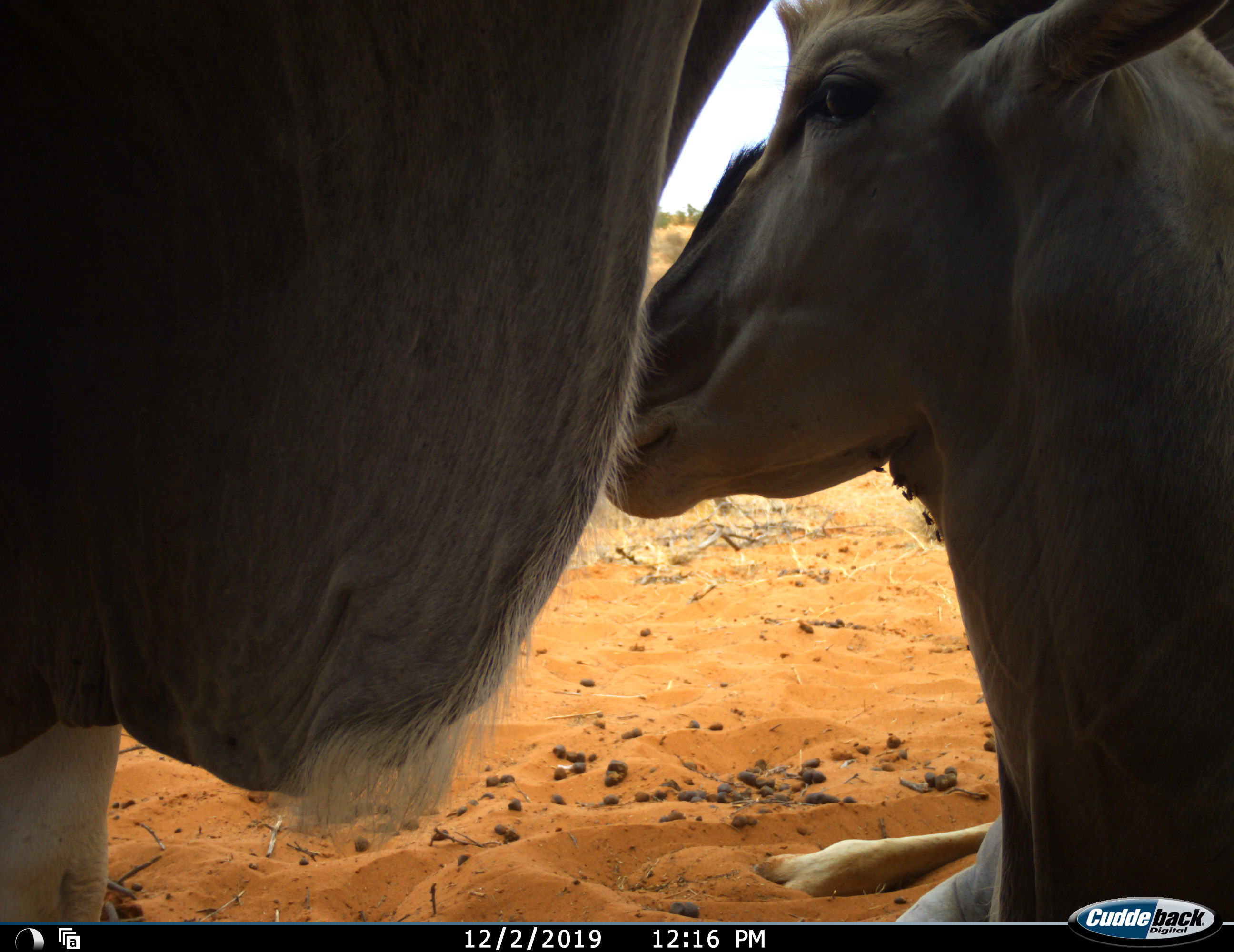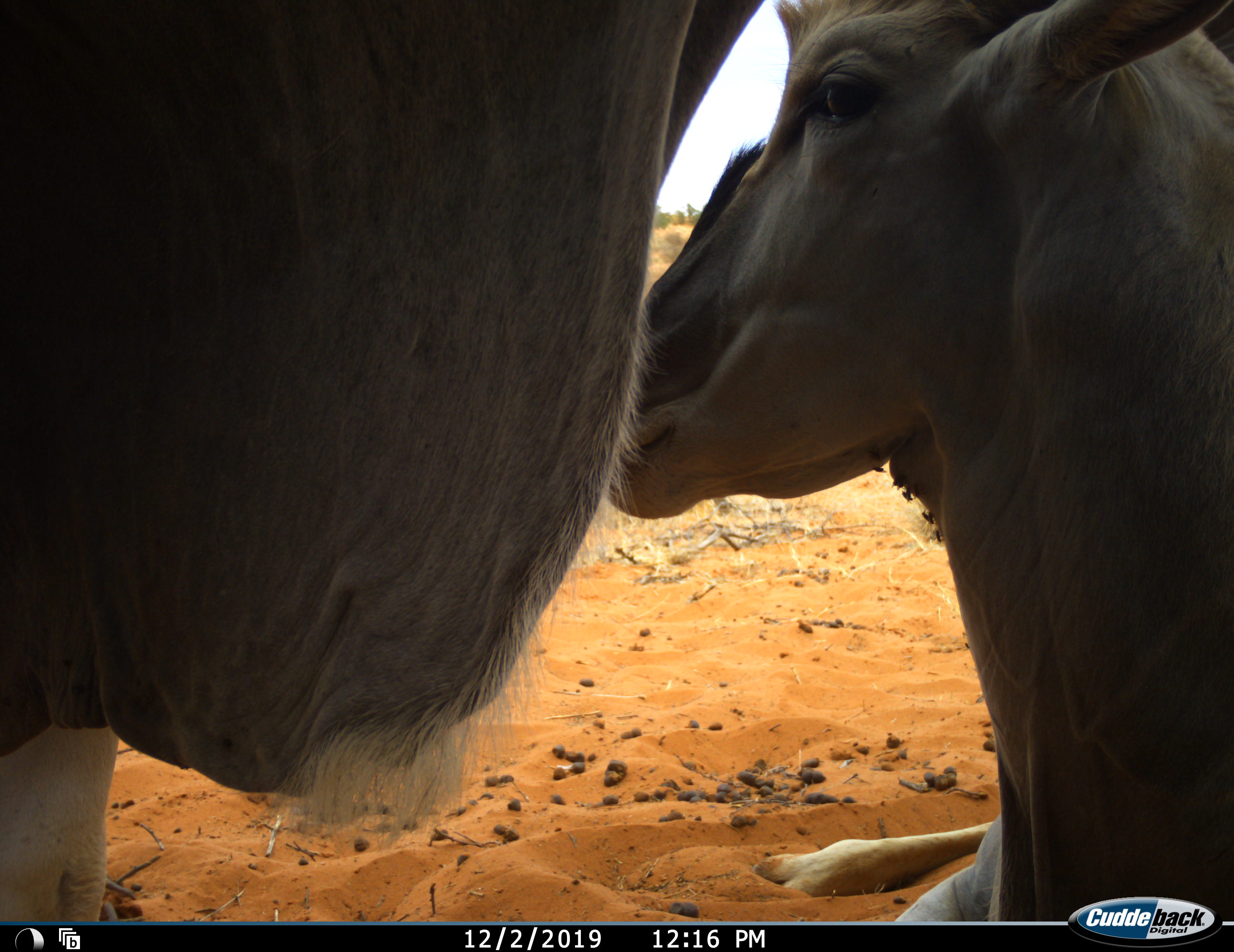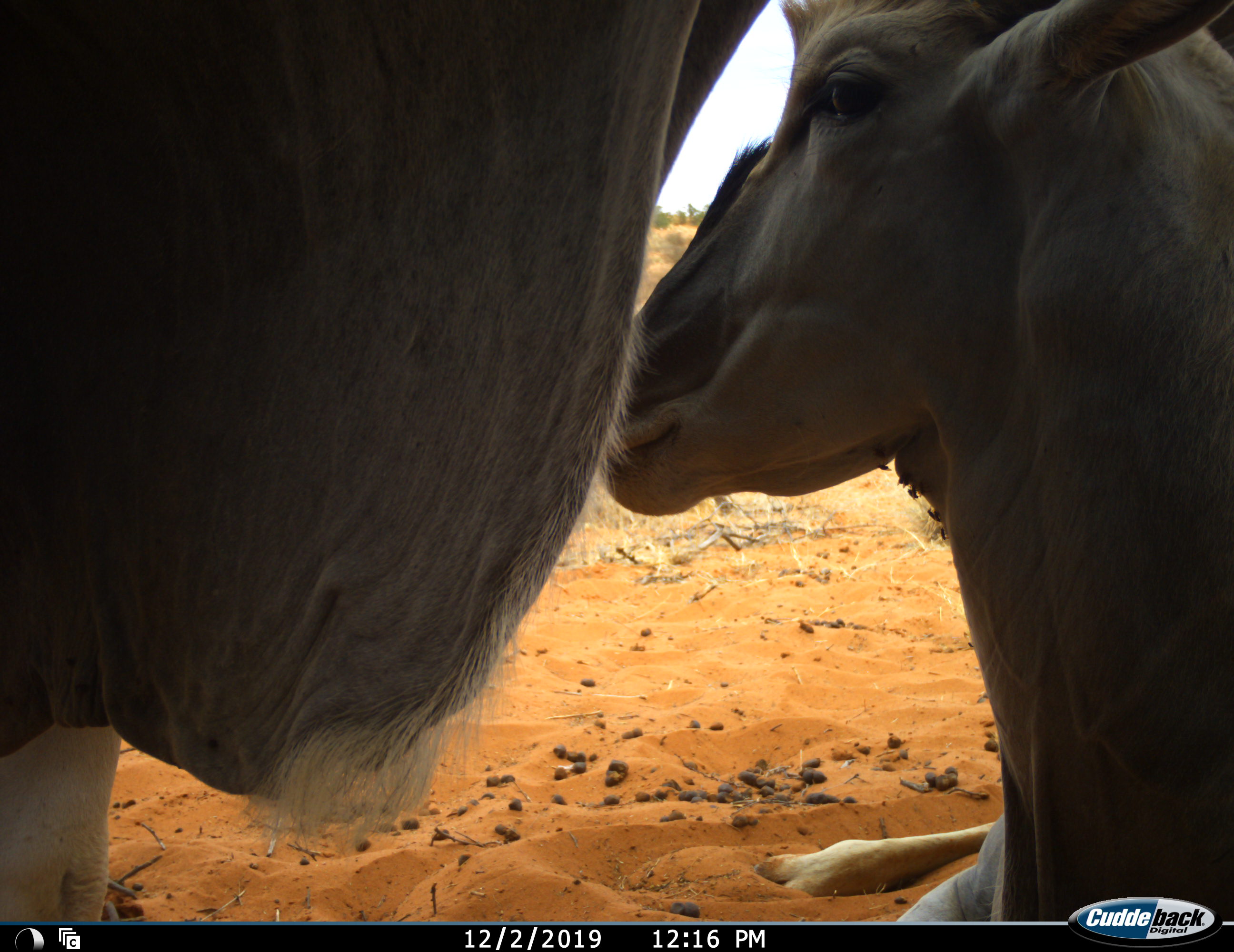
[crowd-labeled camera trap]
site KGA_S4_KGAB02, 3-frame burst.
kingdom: Animalia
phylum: Chordata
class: Mammalia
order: Artiodactyla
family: Bovidae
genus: Tragelaphus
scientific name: Tragelaphus oryx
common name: eland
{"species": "eland (Tragelaphus oryx)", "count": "2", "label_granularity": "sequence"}